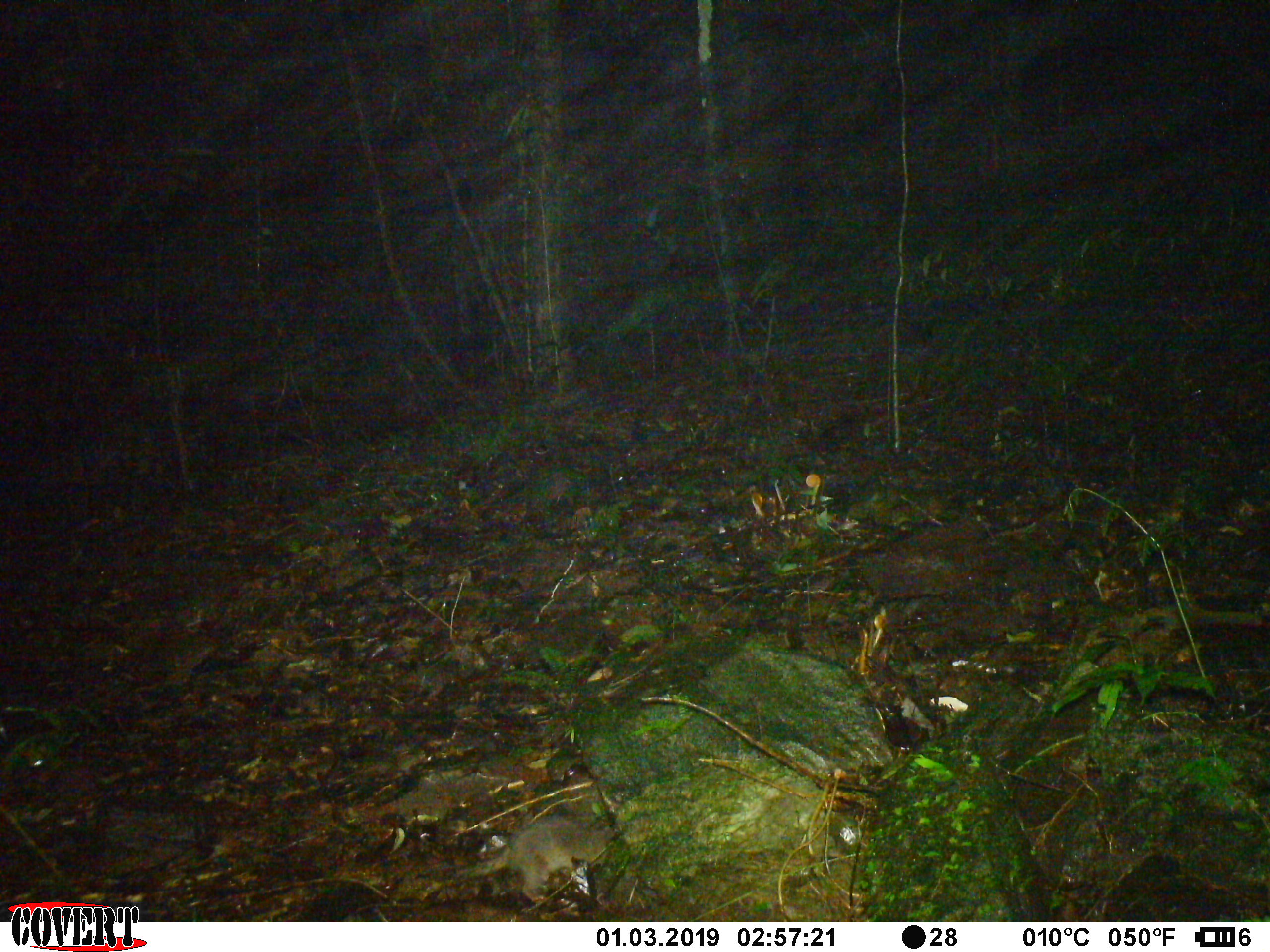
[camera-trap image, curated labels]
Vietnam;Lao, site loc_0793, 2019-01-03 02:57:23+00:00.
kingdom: Animalia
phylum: Chordata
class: Mammalia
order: Carnivora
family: Mustelidae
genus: Melogale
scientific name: Melogale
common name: ferret badger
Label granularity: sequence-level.